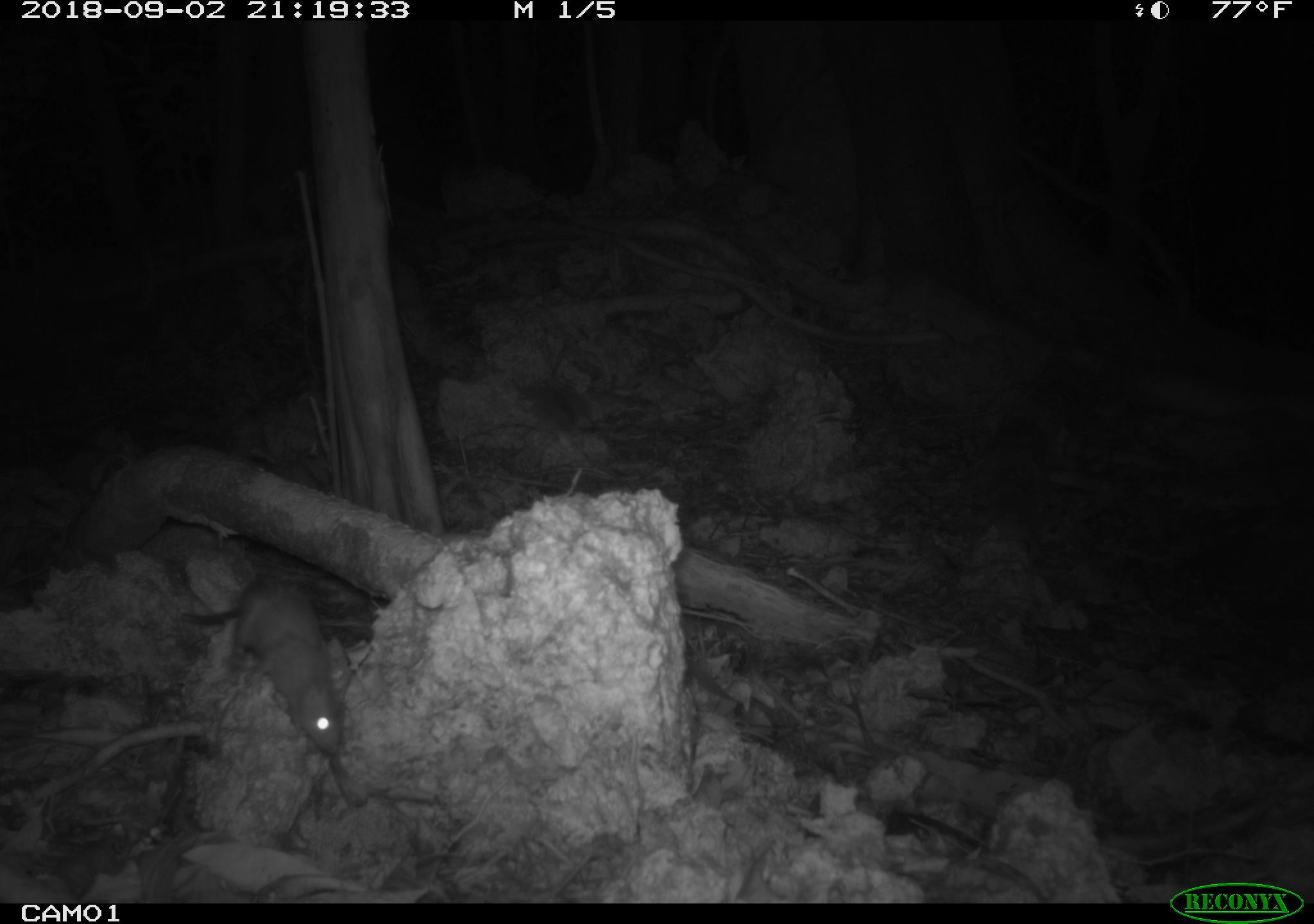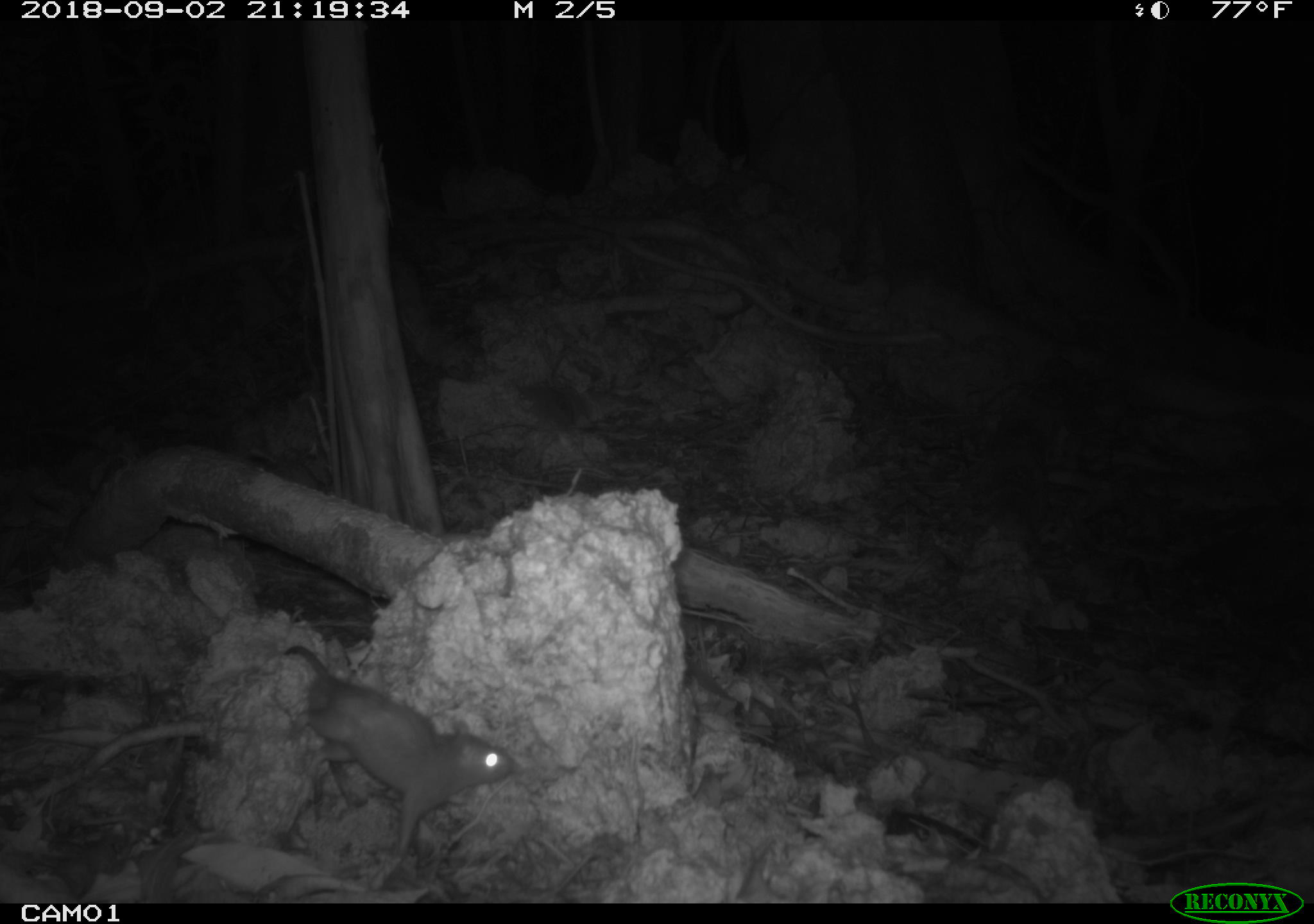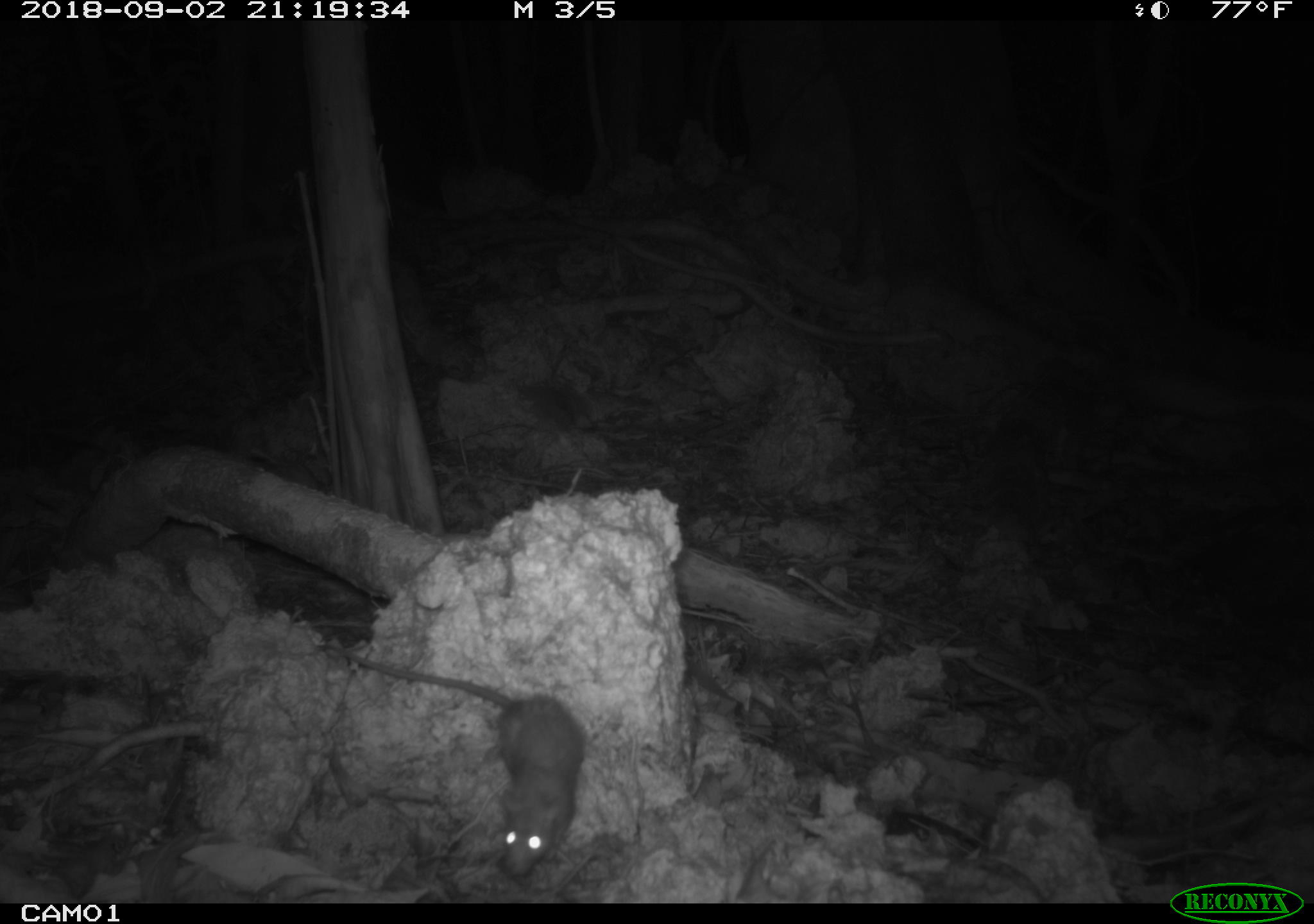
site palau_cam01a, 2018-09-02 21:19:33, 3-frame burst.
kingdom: Animalia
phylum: Chordata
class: Mammalia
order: Rodentia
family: Muridae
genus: Rattus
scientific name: Rattus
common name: rat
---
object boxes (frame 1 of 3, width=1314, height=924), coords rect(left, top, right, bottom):
rat: rect(178, 569, 347, 762)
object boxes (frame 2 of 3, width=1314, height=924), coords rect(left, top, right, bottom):
rat: rect(278, 641, 516, 890)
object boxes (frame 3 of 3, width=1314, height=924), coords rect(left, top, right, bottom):
rat: rect(318, 631, 594, 884)